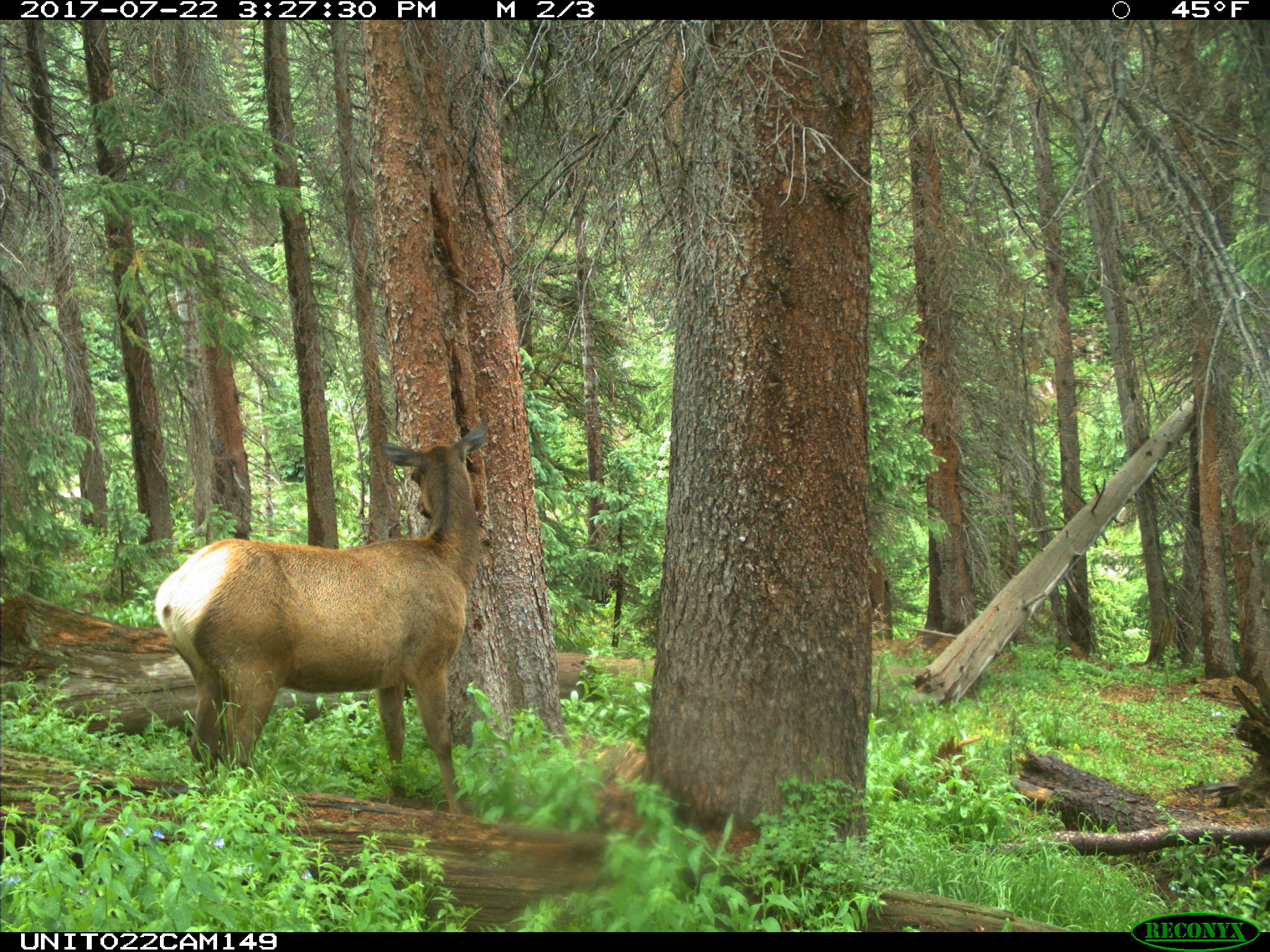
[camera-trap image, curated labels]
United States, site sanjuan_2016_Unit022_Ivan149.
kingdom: Animalia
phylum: Chordata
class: Mammalia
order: Artiodactyla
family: Cervidae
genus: Cervus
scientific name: Cervus elaphus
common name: red deer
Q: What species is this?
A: Cervus elaphus (red deer).